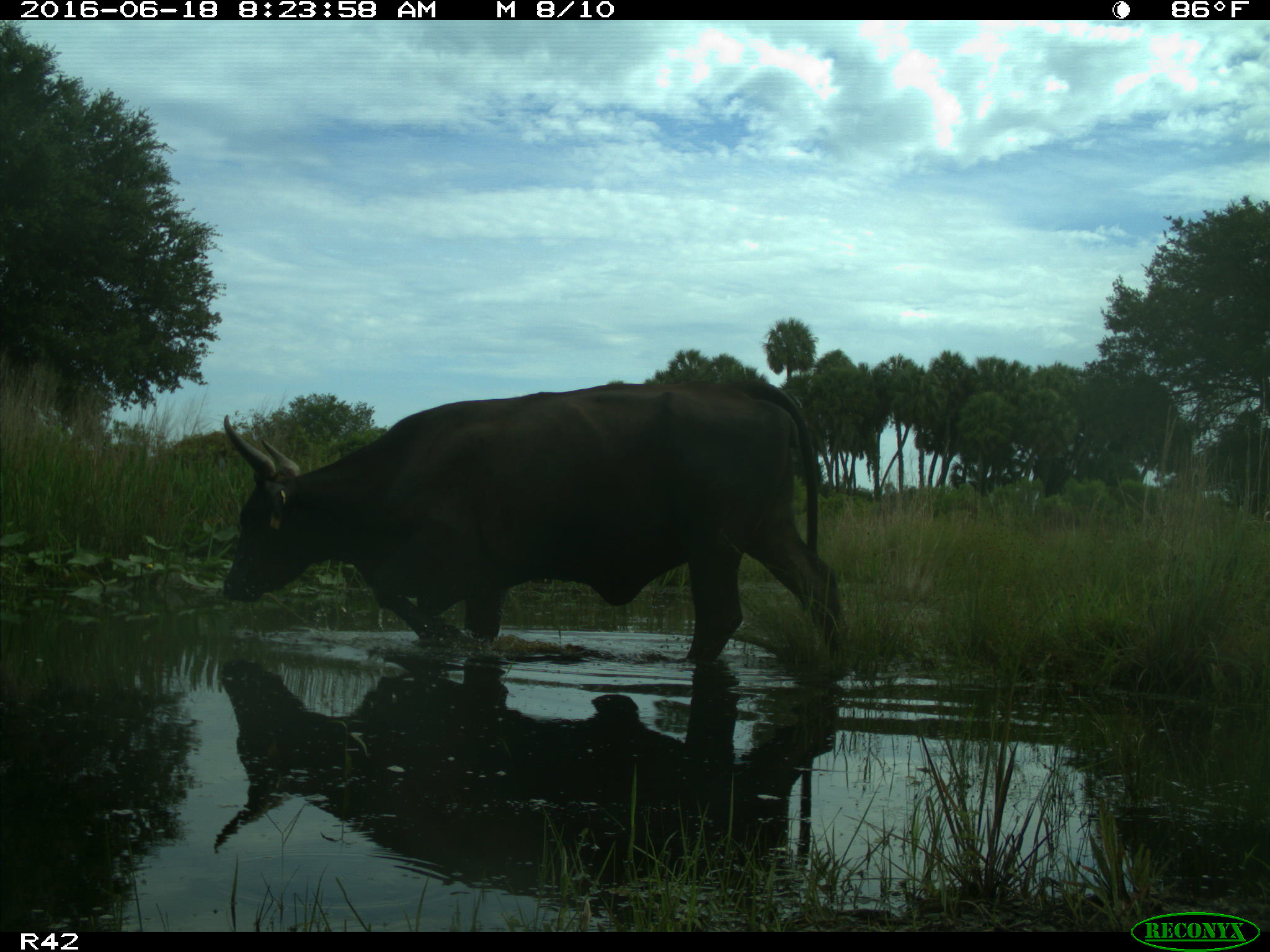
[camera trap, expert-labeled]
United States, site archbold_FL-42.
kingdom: Animalia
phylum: Chordata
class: Mammalia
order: Artiodactyla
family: Bovidae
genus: Bos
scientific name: Bos taurus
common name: domestic cow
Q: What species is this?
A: Bos taurus (domestic cow).